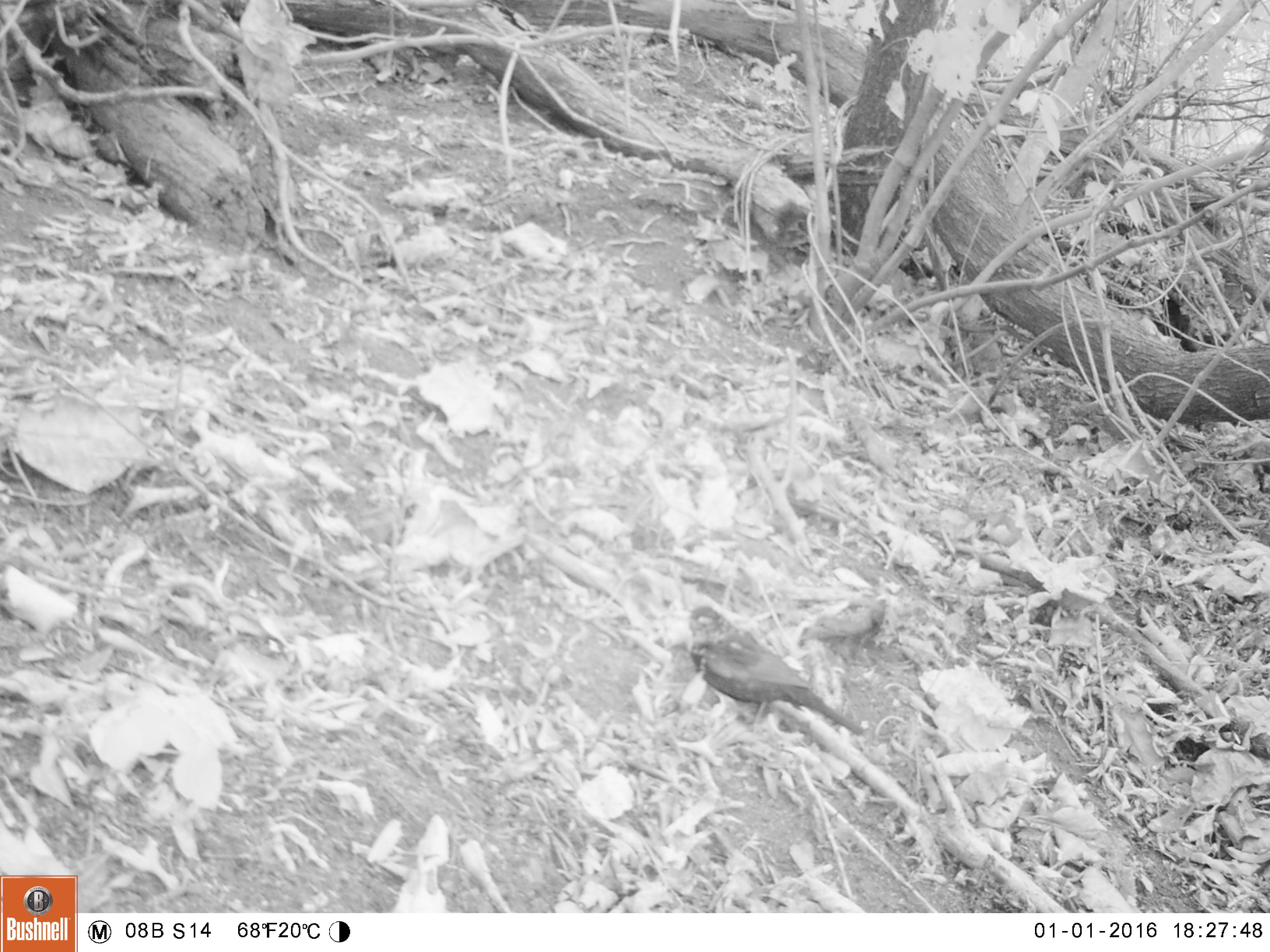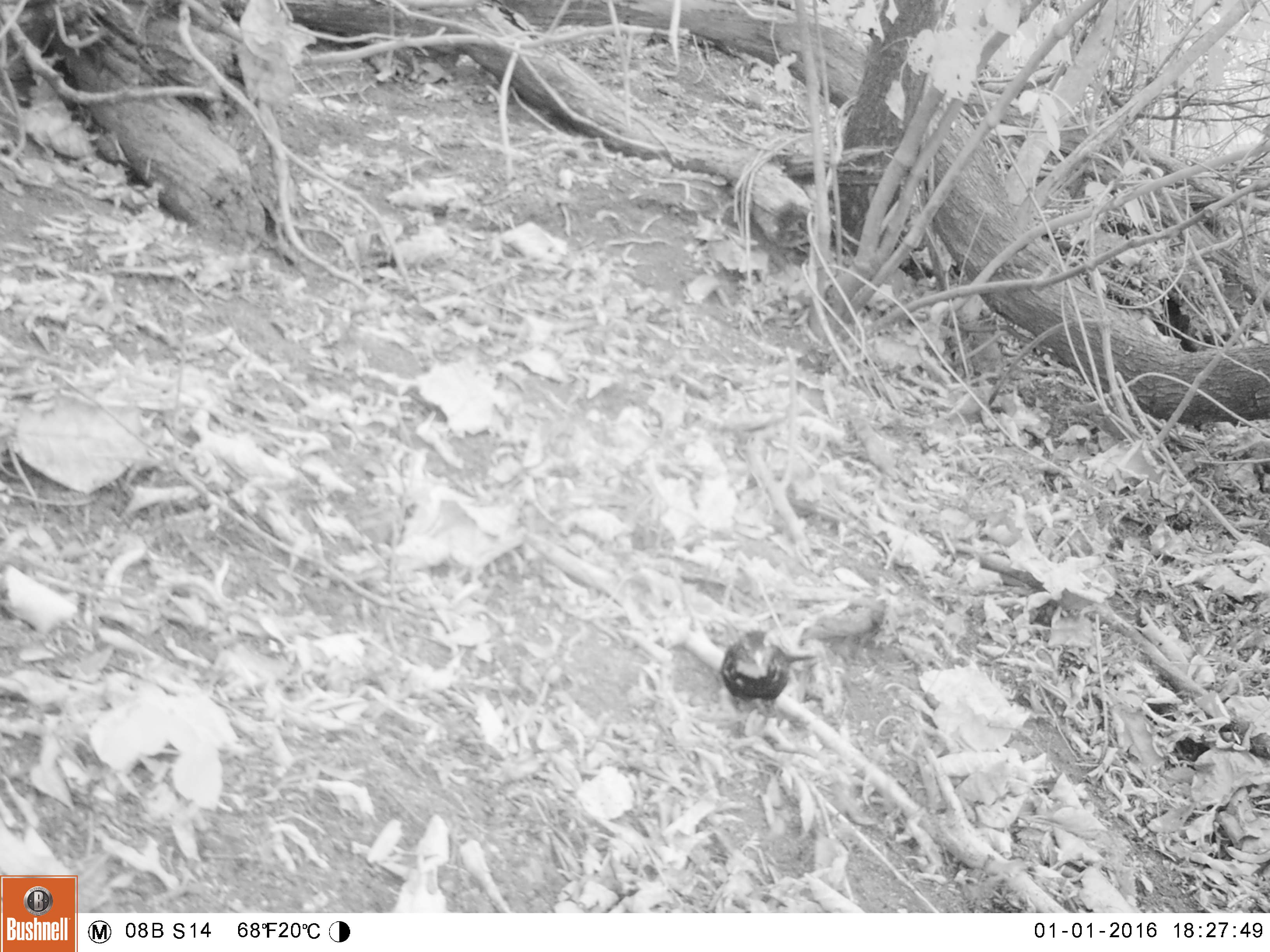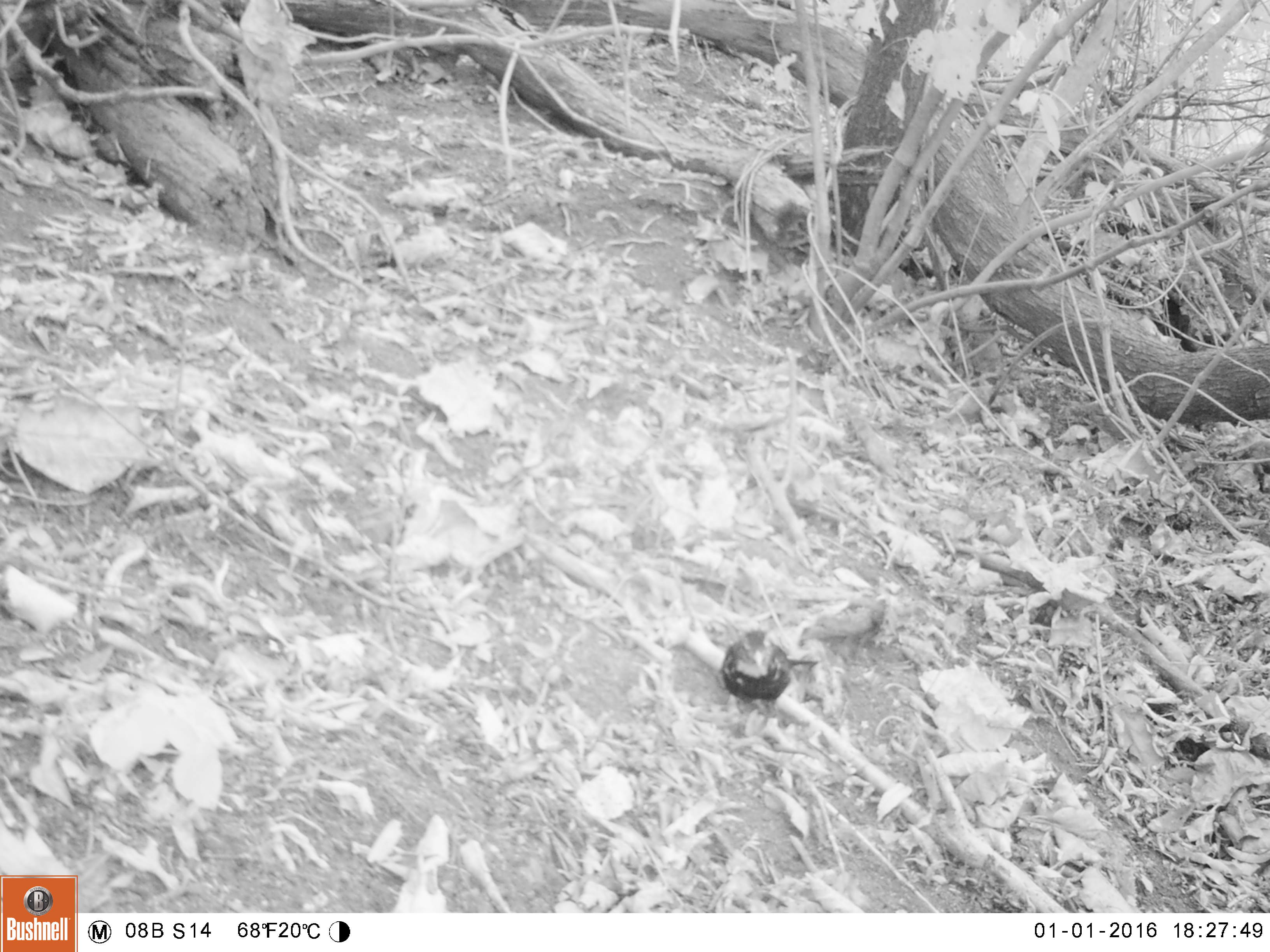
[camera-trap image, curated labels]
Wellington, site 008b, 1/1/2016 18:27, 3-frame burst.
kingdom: Animalia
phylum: Chordata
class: Aves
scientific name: Aves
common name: bird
Bird (Aves).